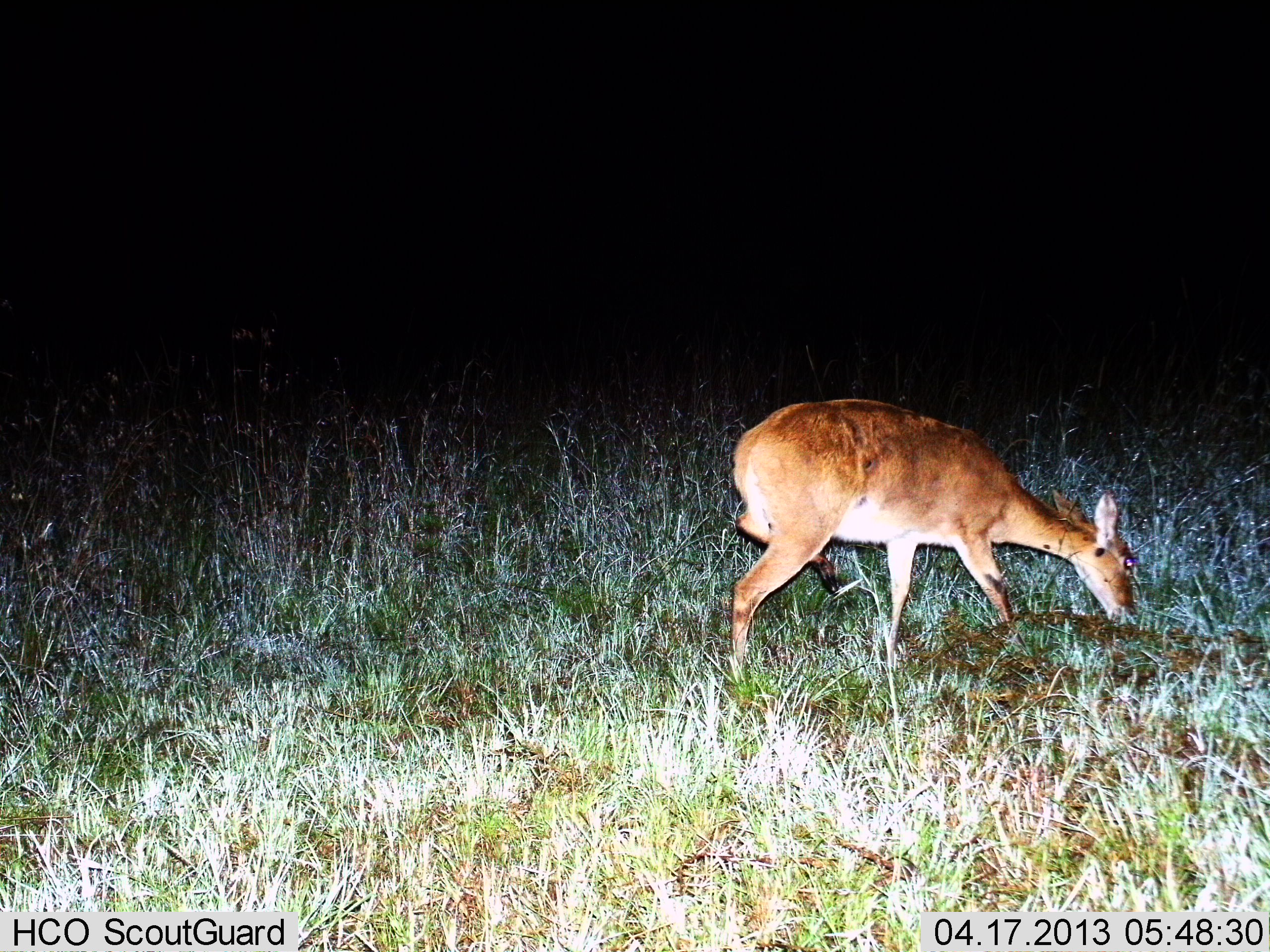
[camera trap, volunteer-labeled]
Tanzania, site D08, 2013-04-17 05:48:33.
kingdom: Animalia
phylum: Chordata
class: Mammalia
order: Artiodactyla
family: Bovidae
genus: Redunca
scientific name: Redunca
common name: reedbuck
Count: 1.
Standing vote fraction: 31%.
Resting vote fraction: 0%.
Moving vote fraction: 12%.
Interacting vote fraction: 0%.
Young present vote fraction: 0%.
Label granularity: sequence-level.